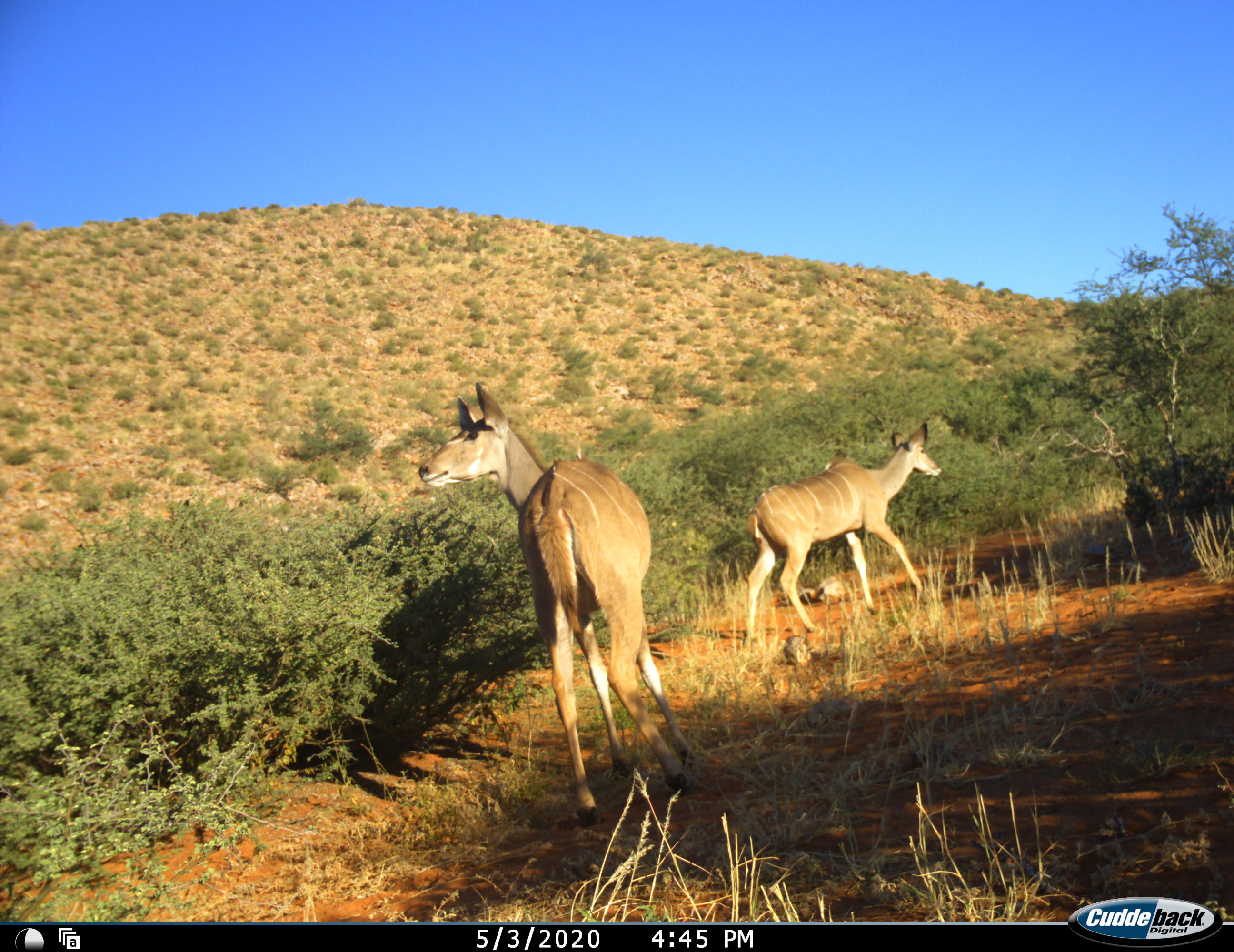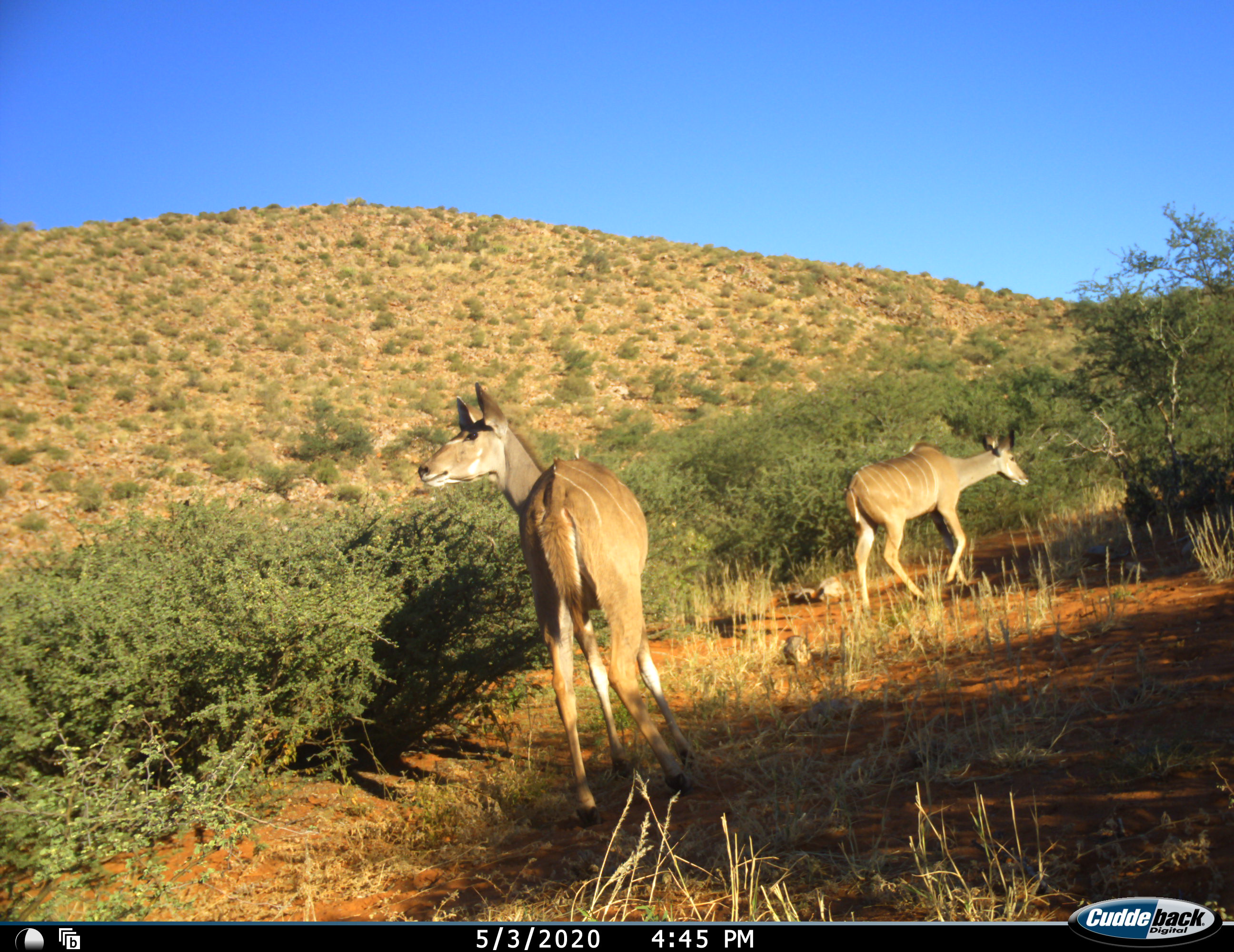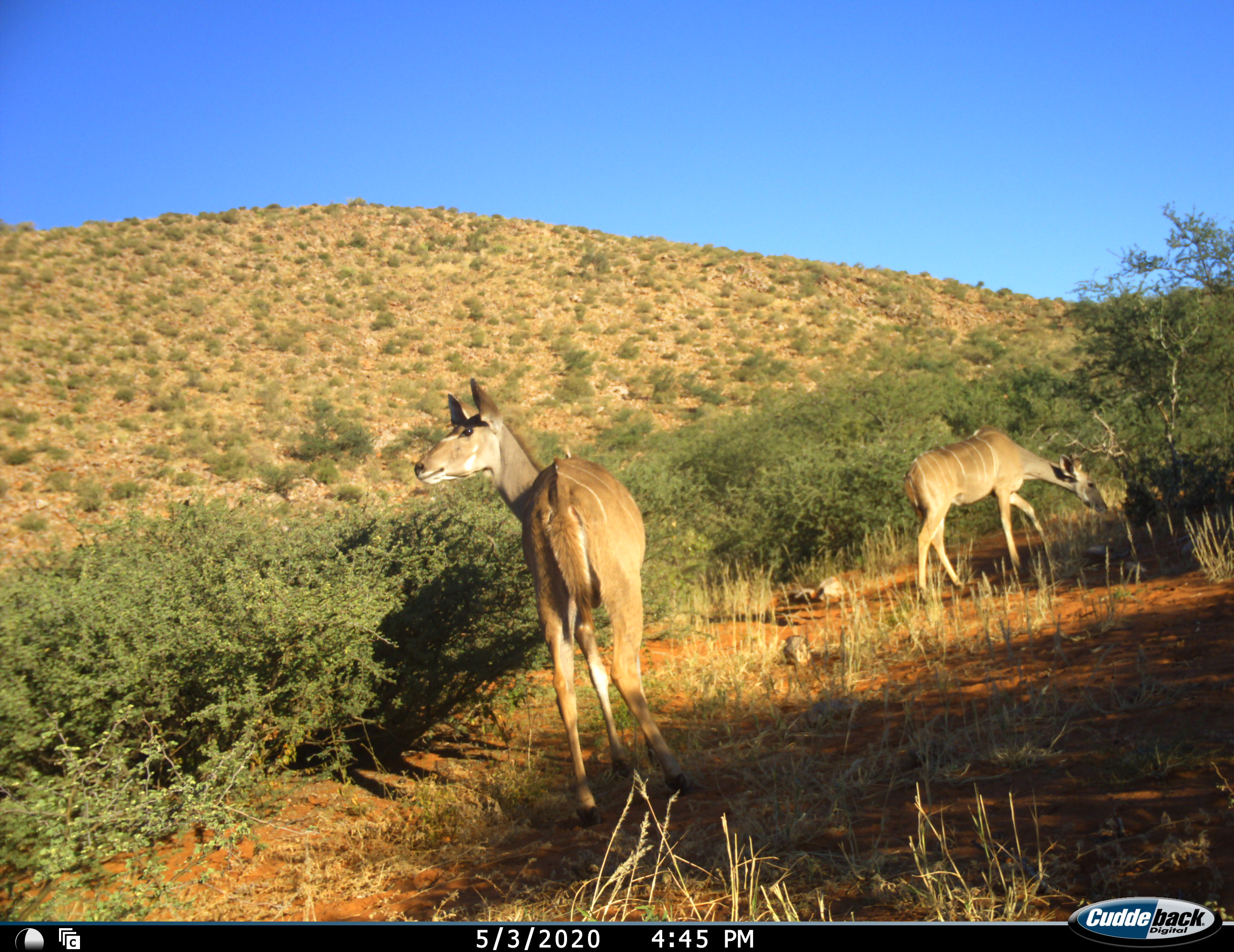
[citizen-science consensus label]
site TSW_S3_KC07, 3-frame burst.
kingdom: Animalia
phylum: Chordata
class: Mammalia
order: Artiodactyla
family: Bovidae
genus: Tragelaphus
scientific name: Tragelaphus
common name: kudu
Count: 2.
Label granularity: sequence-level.